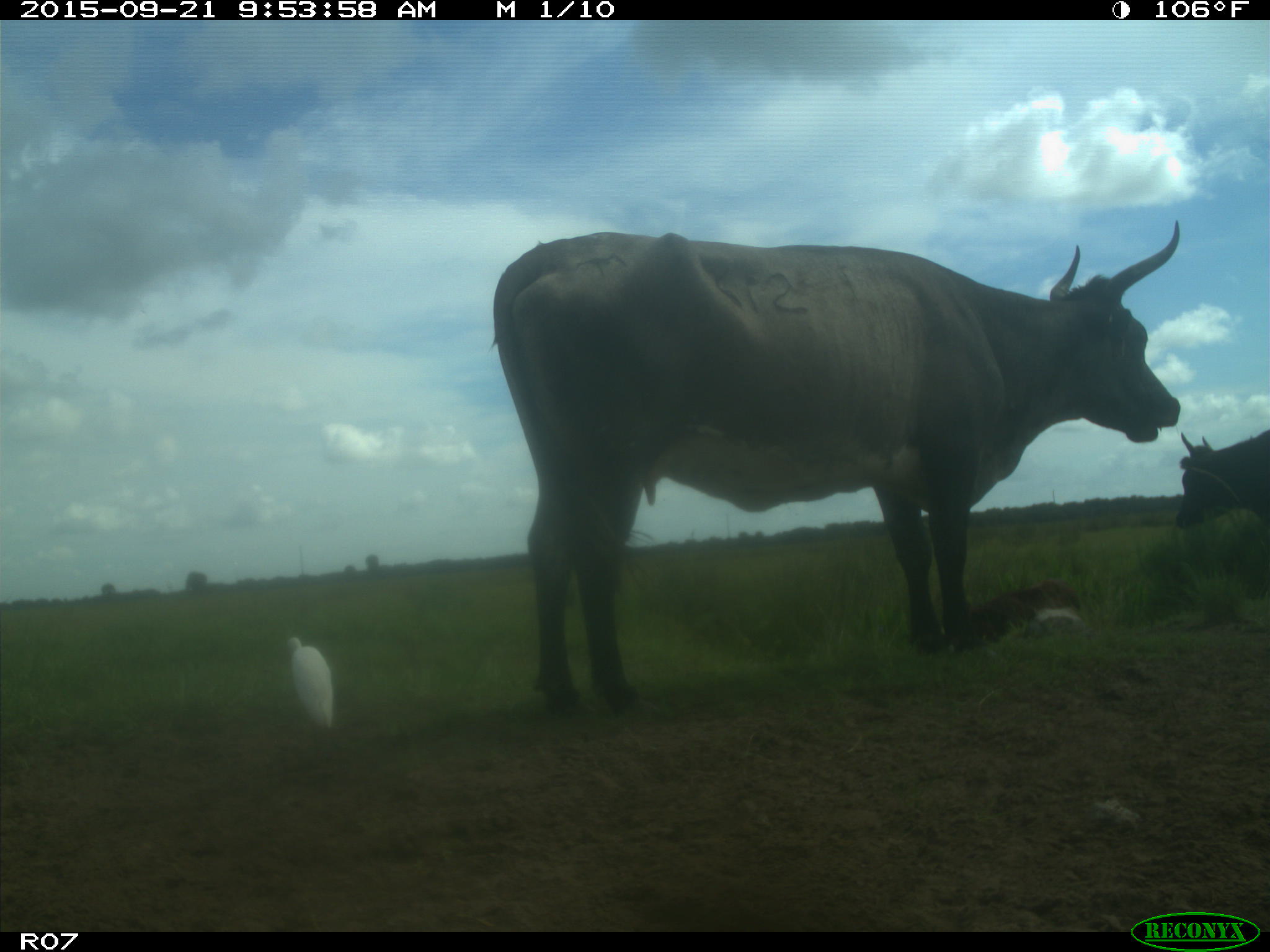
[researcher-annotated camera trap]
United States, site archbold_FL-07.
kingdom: Animalia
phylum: Chordata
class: Mammalia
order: Artiodactyla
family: Bovidae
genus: Bos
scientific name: Bos taurus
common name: domestic cow